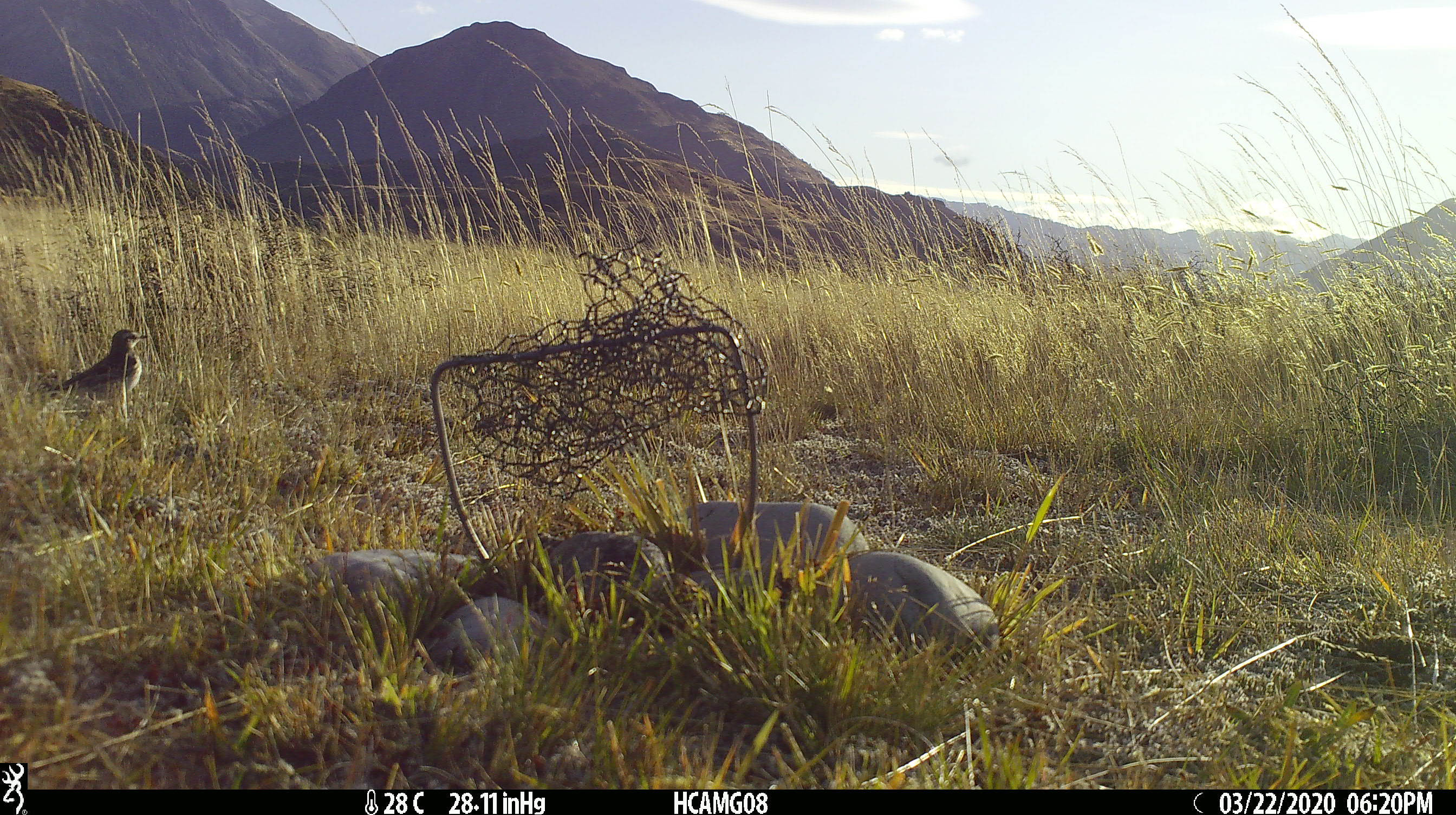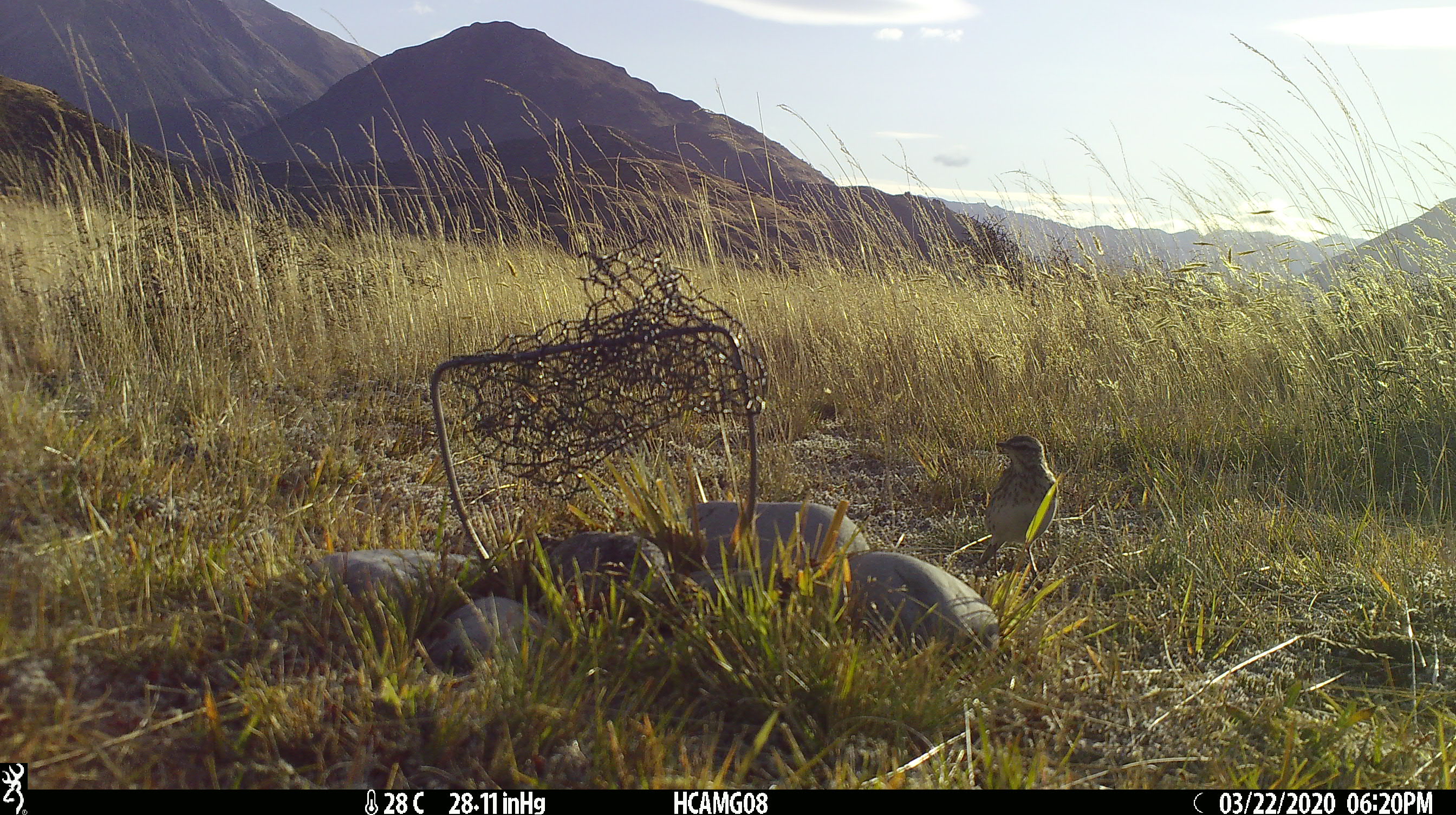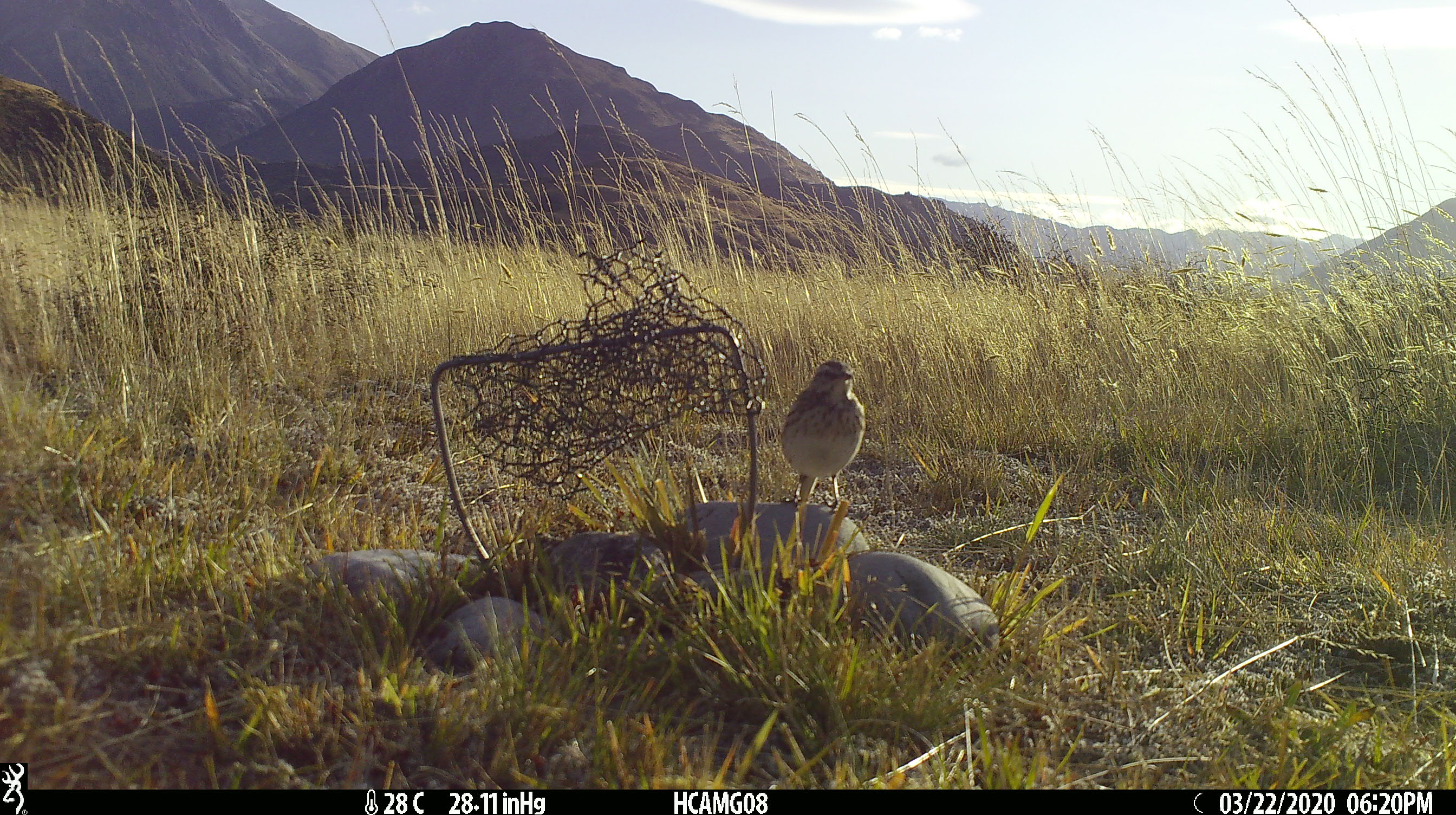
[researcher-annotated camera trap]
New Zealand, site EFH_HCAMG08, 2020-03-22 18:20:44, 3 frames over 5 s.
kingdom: Animalia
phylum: Chordata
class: Aves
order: Passeriformes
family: Motacillidae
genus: Anthus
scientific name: Anthus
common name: pipit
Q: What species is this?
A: Pipit (Anthus).